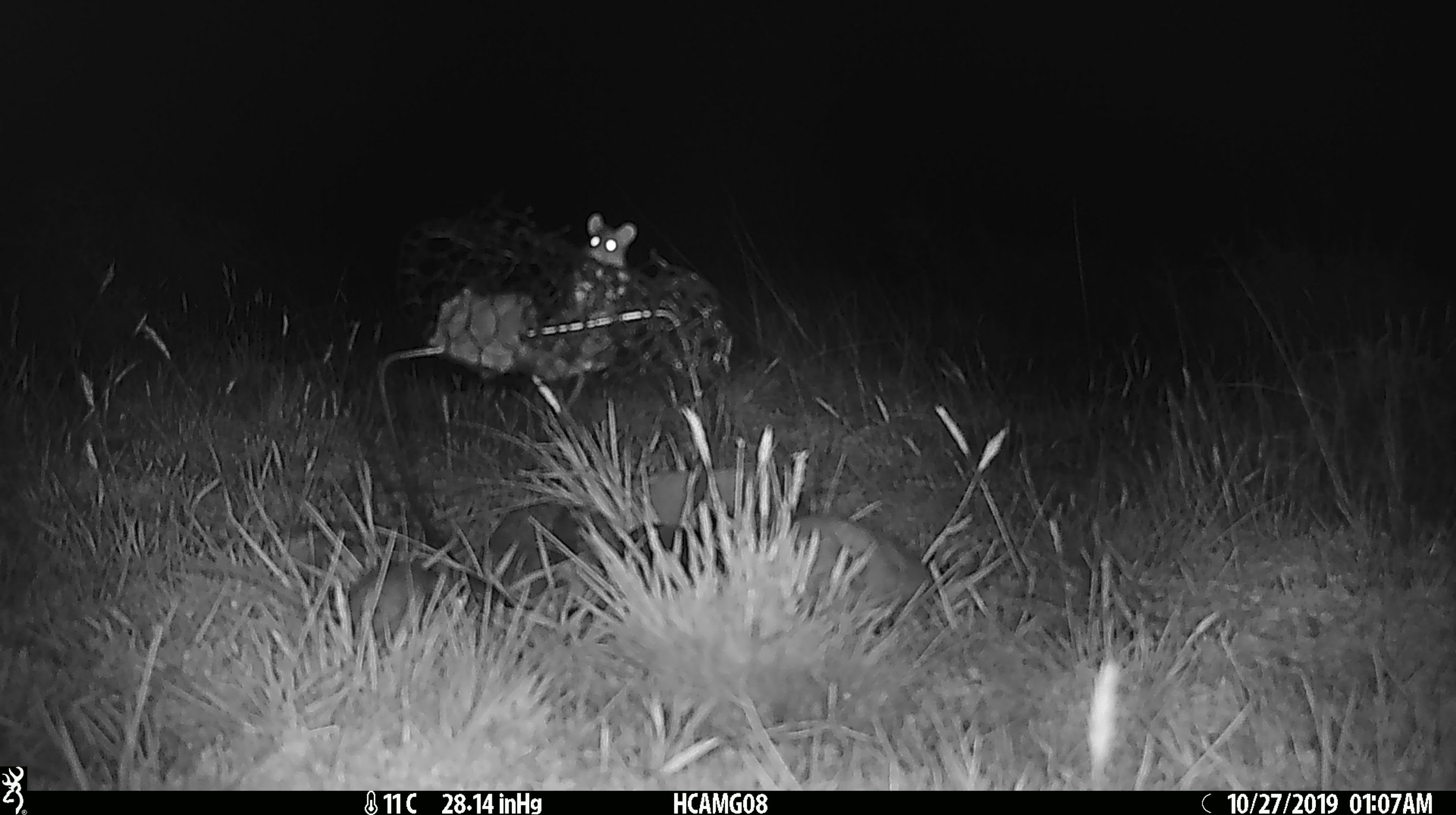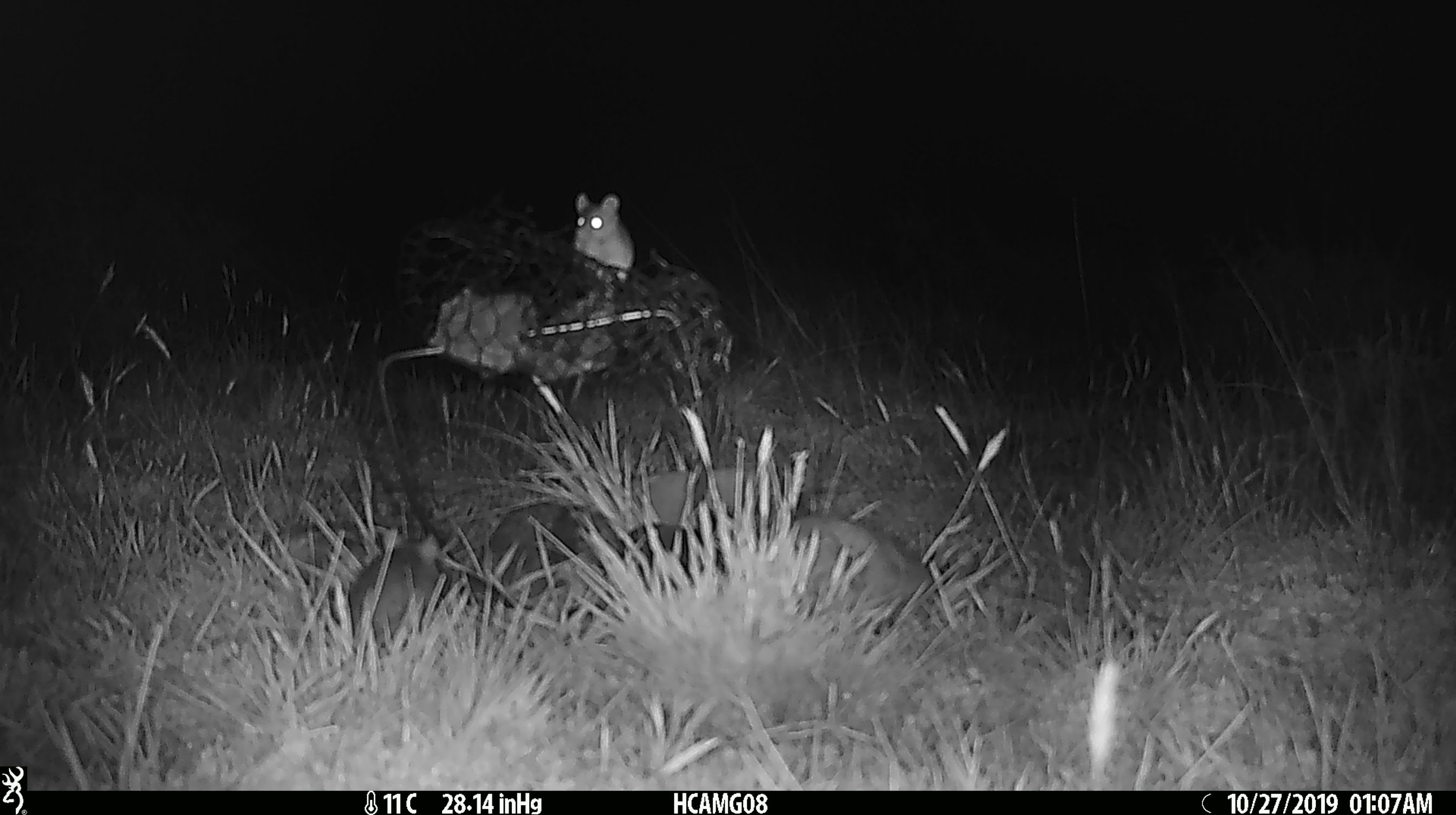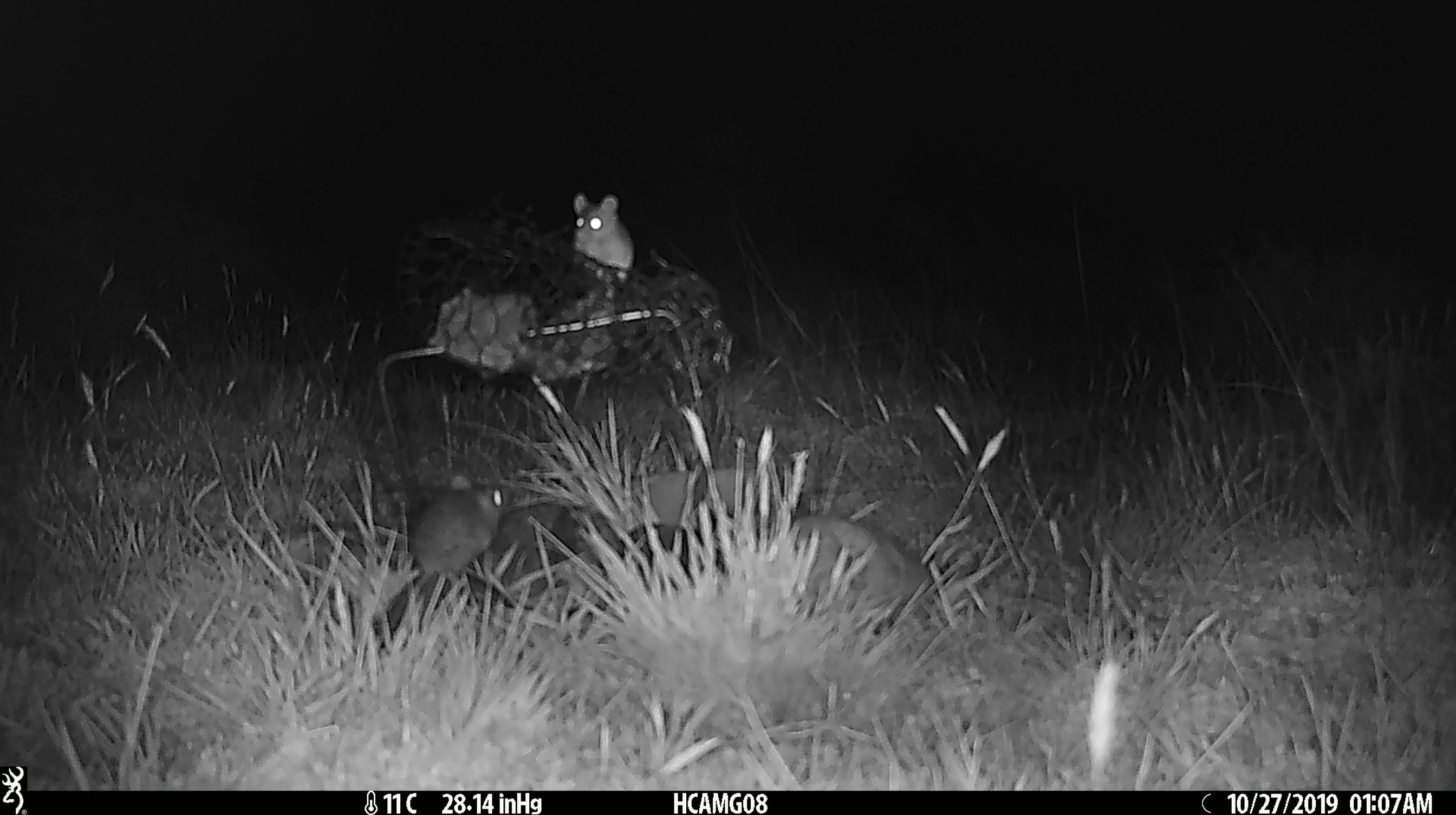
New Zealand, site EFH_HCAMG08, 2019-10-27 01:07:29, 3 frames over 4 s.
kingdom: Animalia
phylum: Chordata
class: Mammalia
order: Rodentia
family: Muridae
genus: Mus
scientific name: Mus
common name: mouse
Mouse (Mus).